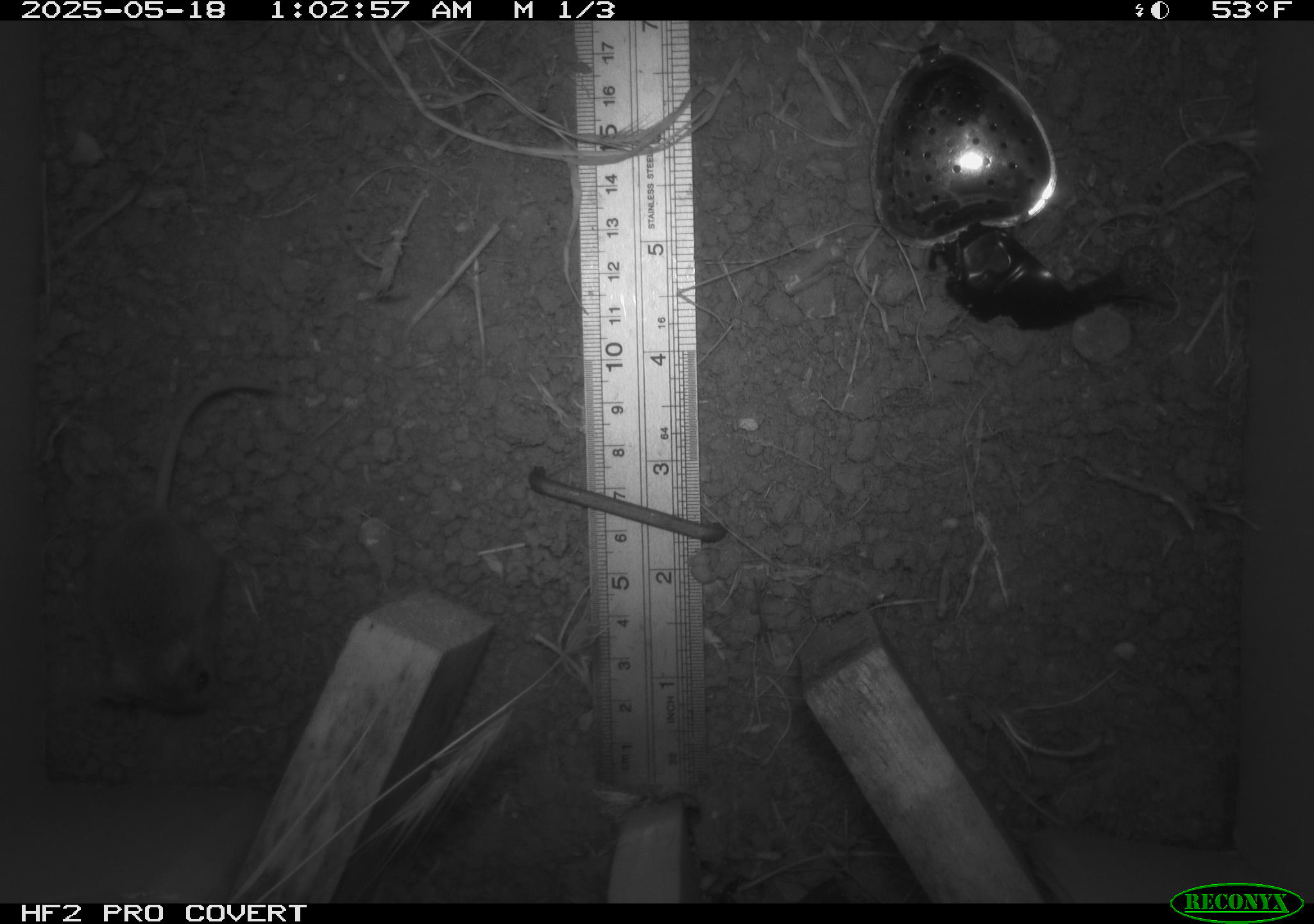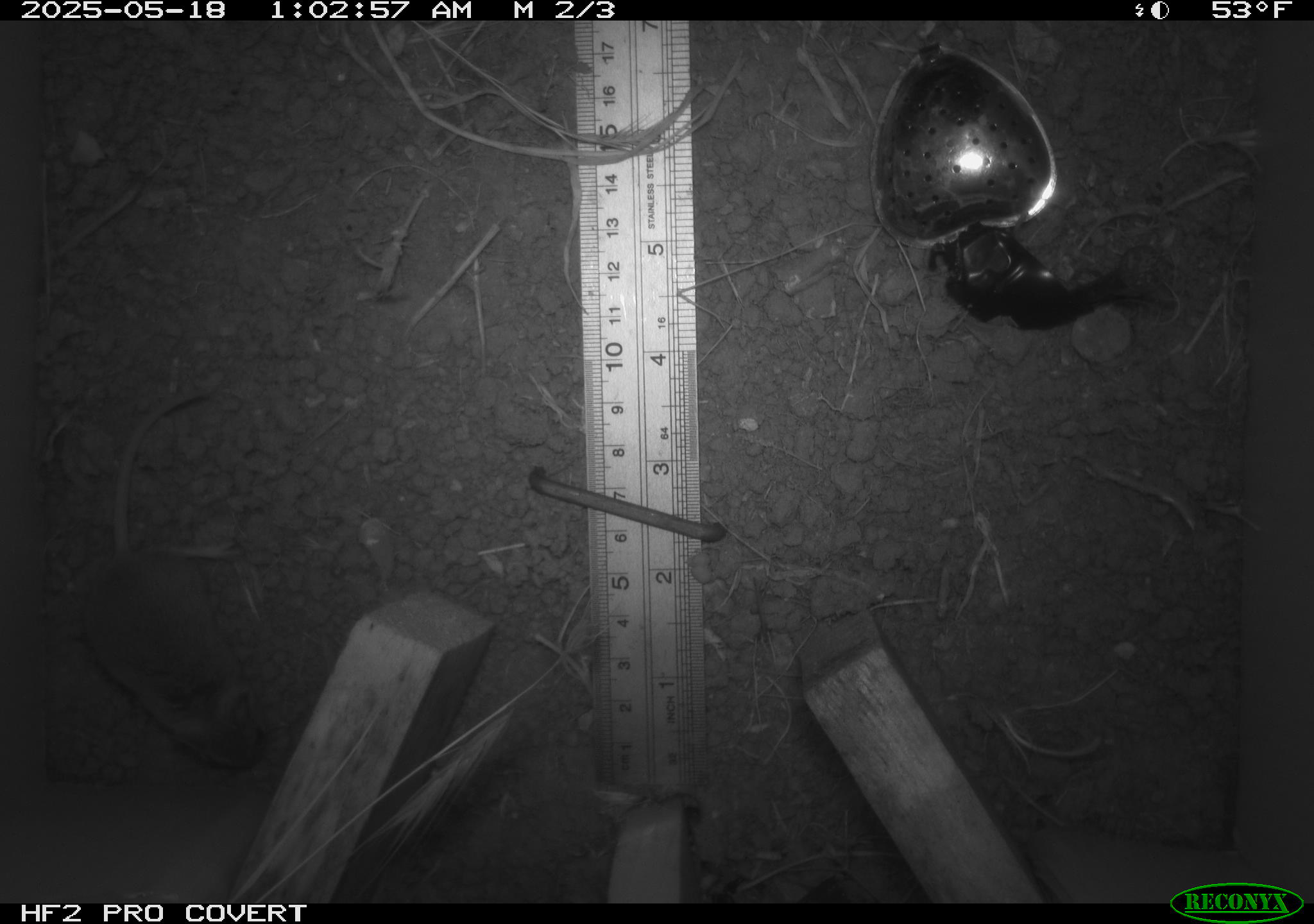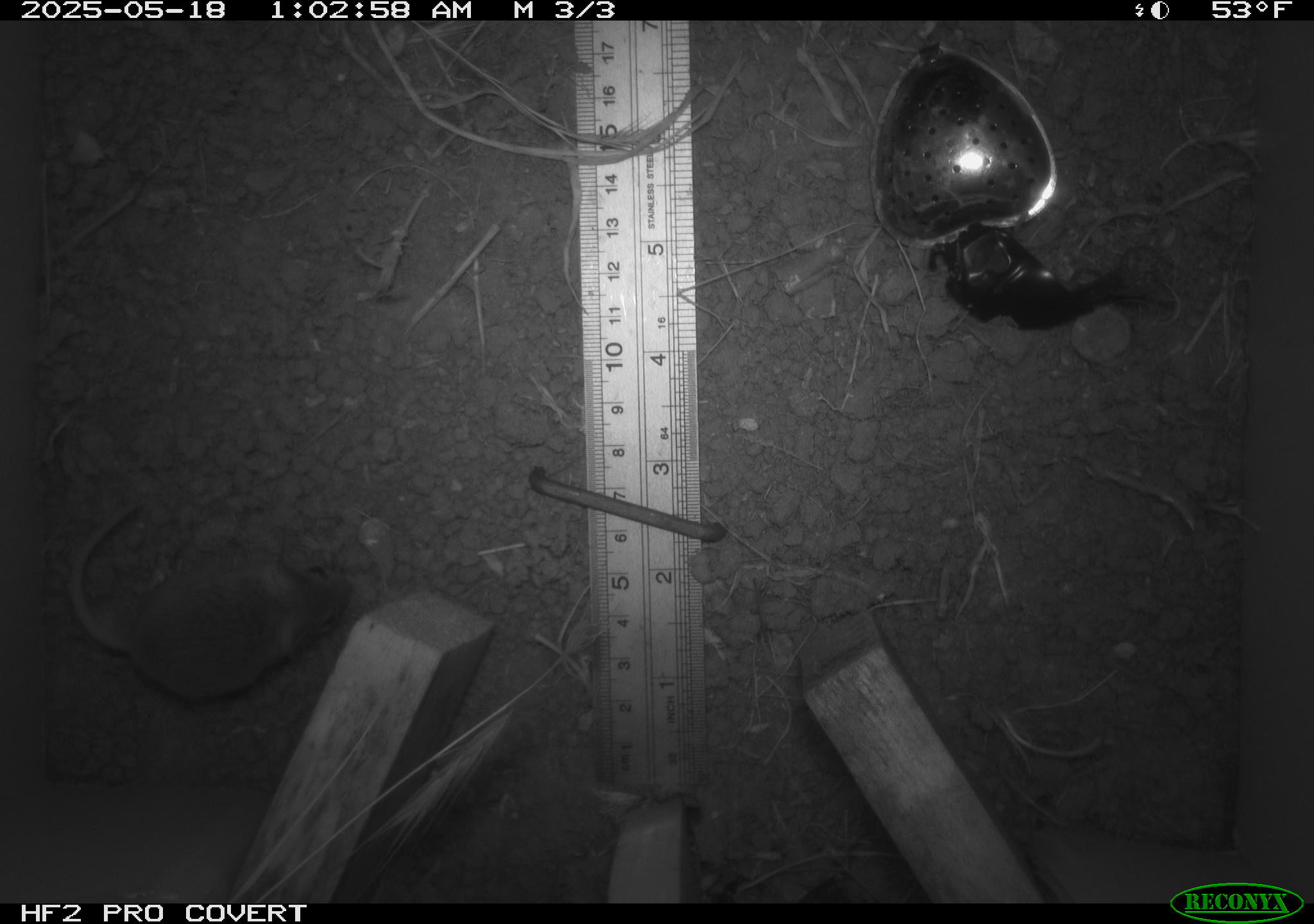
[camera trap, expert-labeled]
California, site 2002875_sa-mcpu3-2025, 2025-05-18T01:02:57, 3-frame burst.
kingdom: Animalia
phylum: Chordata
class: Mammalia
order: Rodentia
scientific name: Rodentia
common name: mouse species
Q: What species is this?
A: Mouse species (Rodentia).